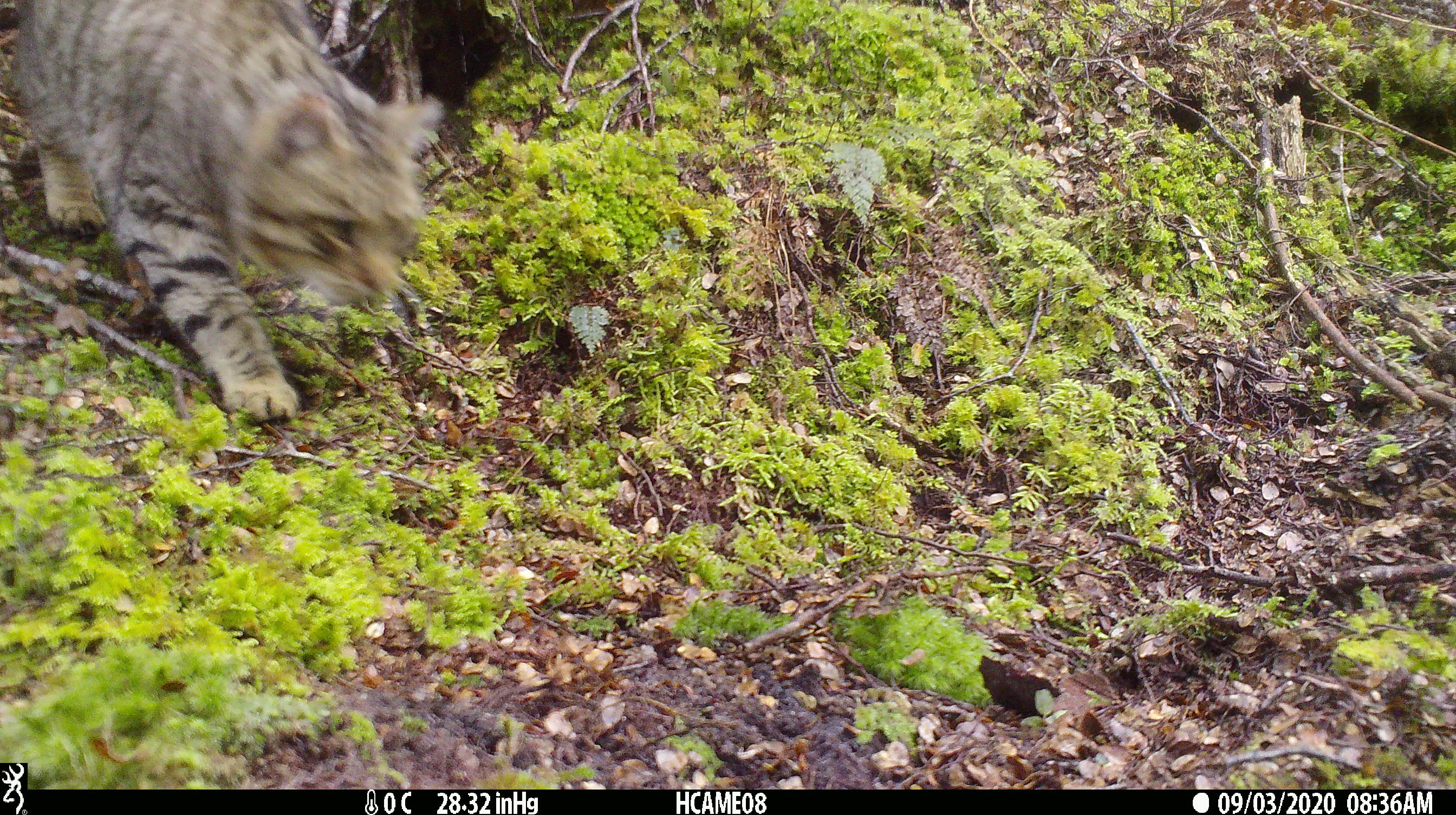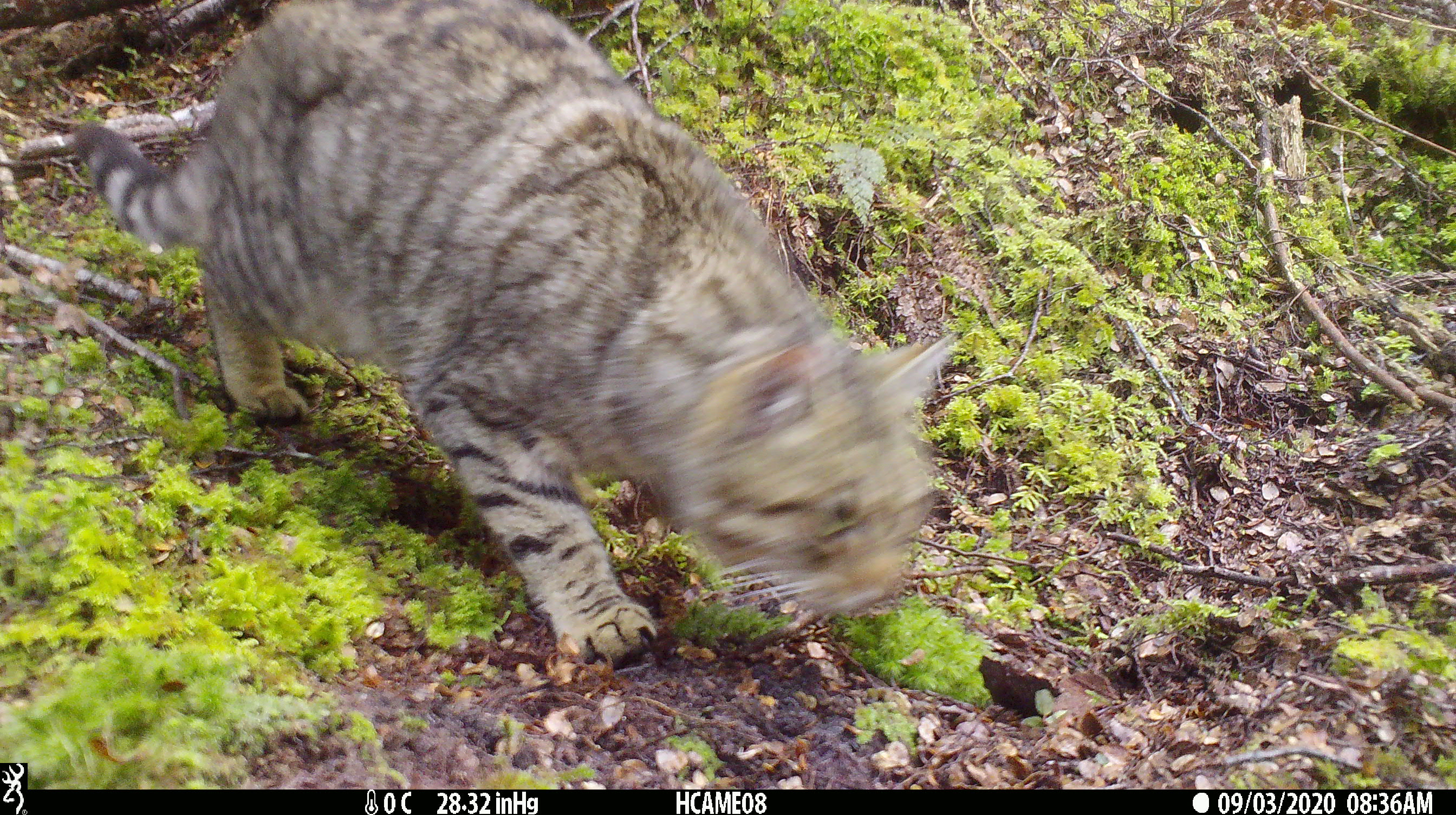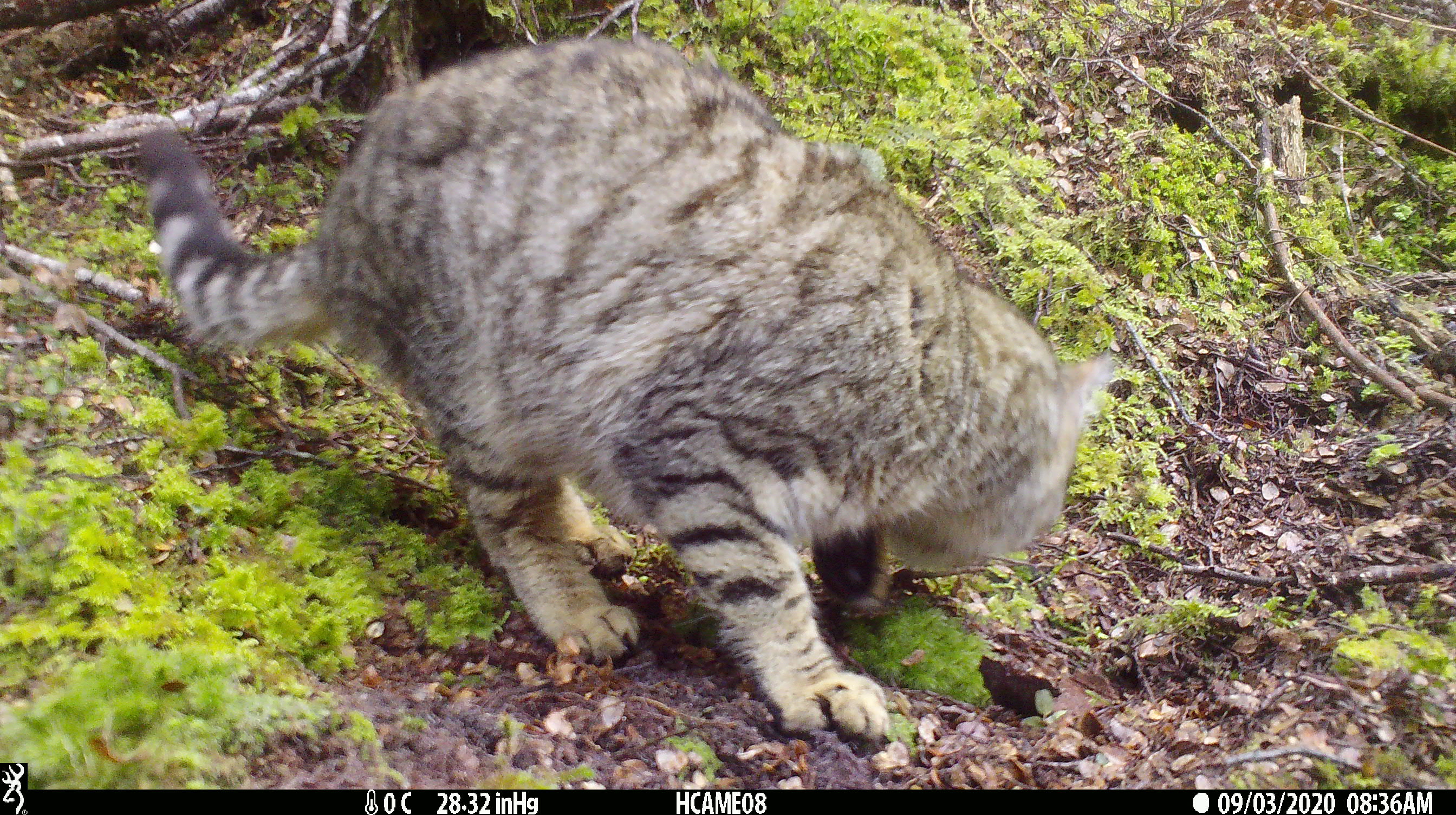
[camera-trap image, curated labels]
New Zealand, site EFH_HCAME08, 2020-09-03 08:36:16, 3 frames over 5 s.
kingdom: Animalia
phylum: Chordata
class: Mammalia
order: Carnivora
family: Felidae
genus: Felis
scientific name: Felis catus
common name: domestic cat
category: cat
Cat (domestic cat) (Felis catus).